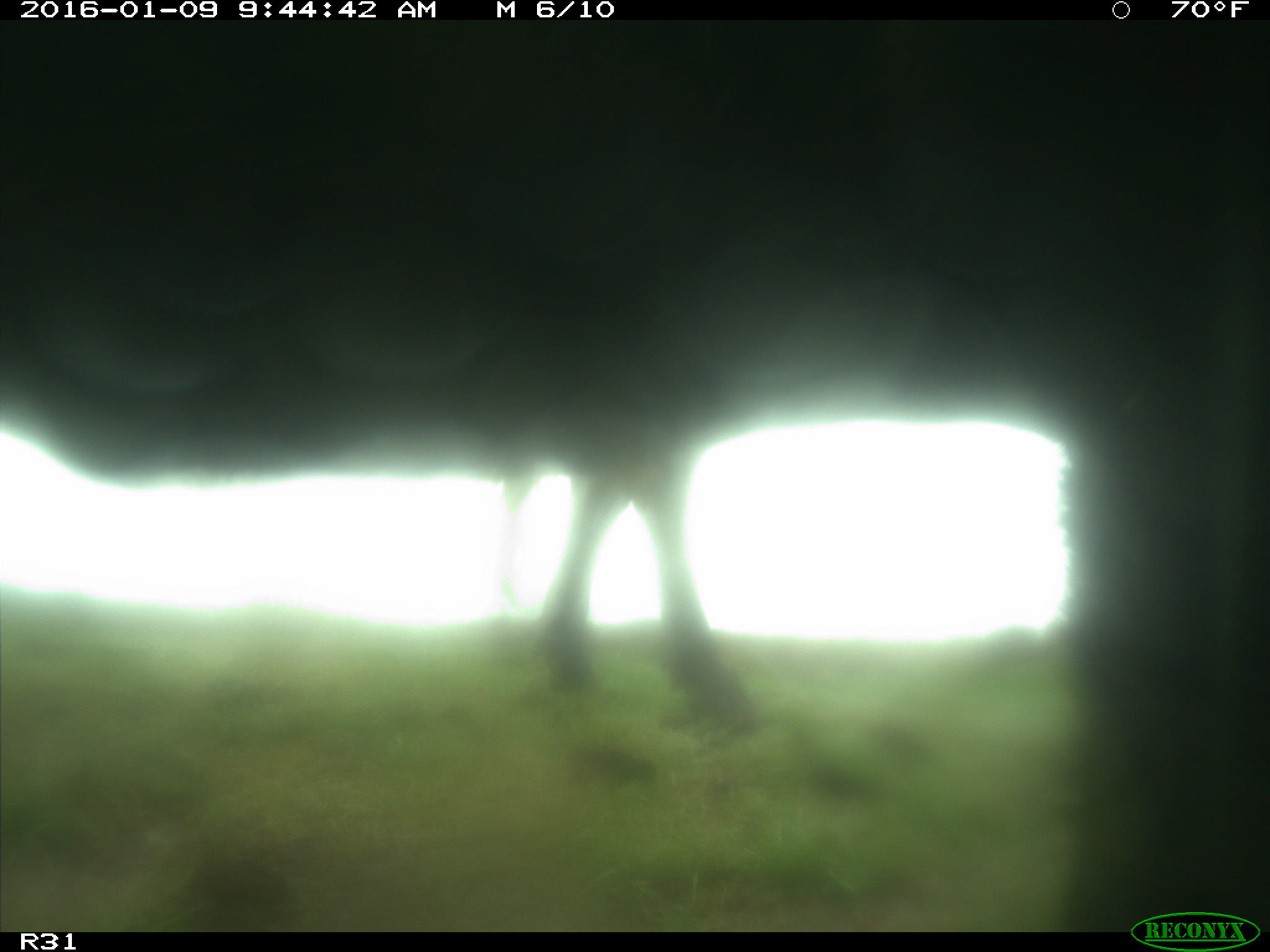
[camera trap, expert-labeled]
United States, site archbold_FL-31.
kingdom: Animalia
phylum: Chordata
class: Mammalia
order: Artiodactyla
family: Bovidae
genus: Bos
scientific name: Bos taurus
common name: domestic cow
Bos taurus (domestic cow).